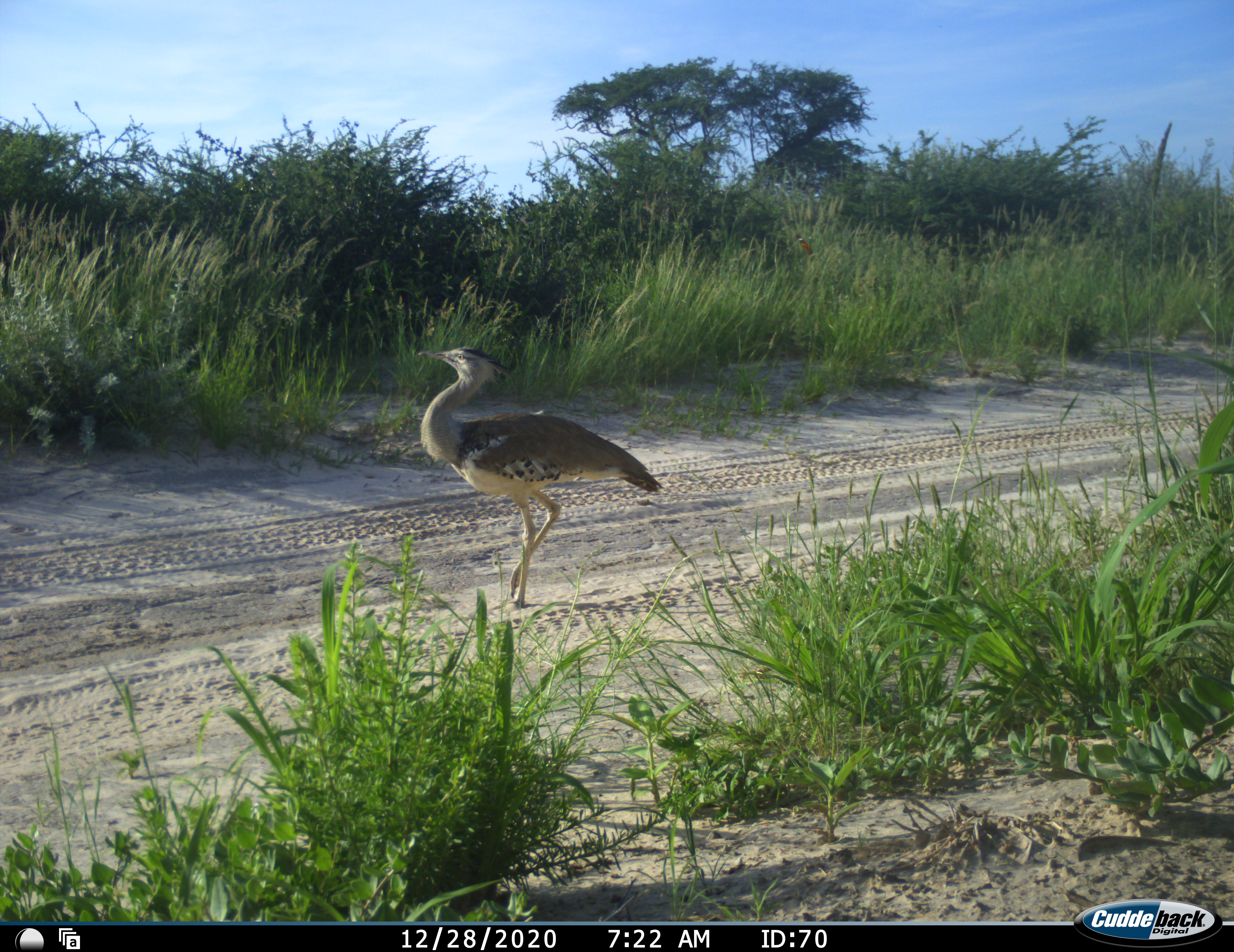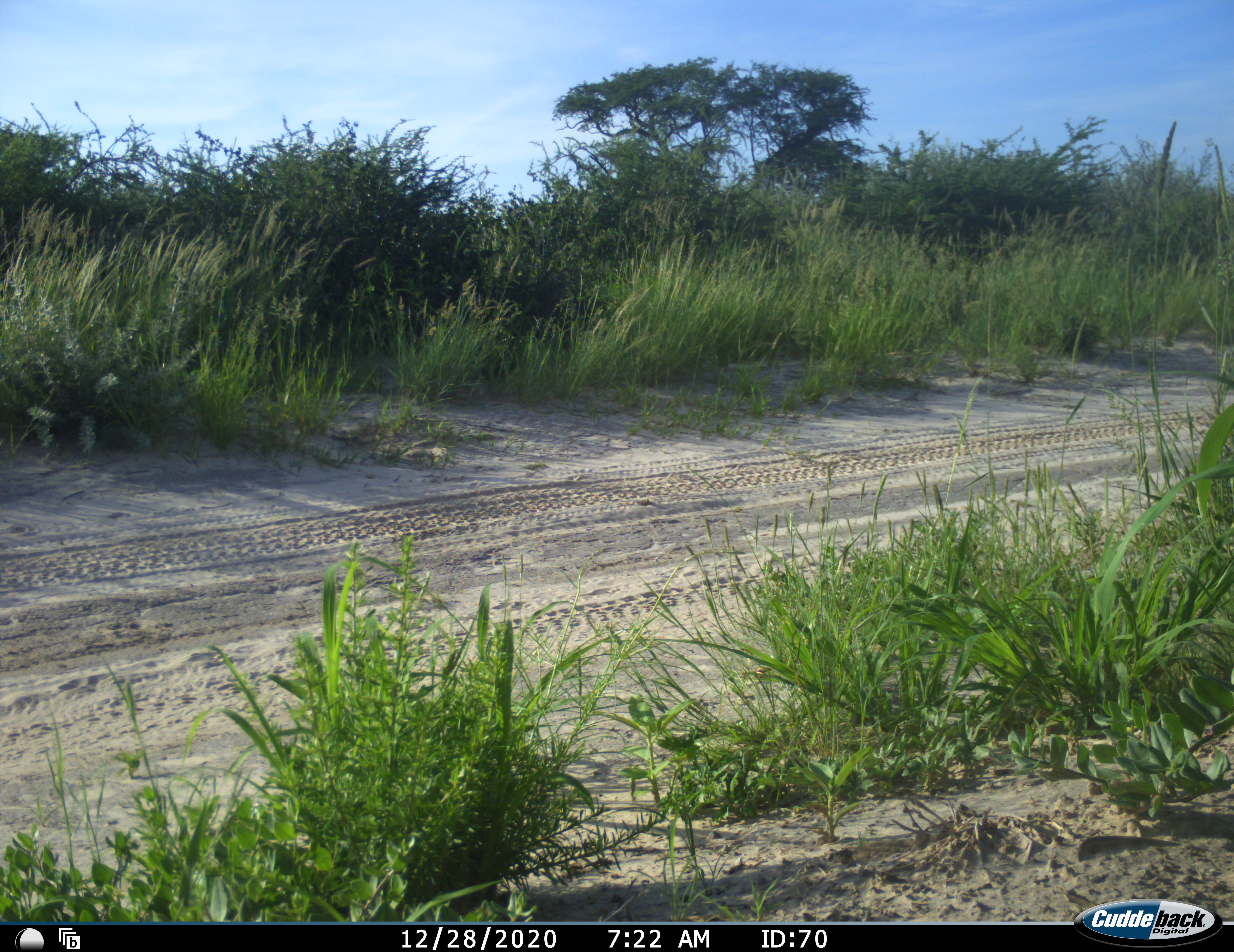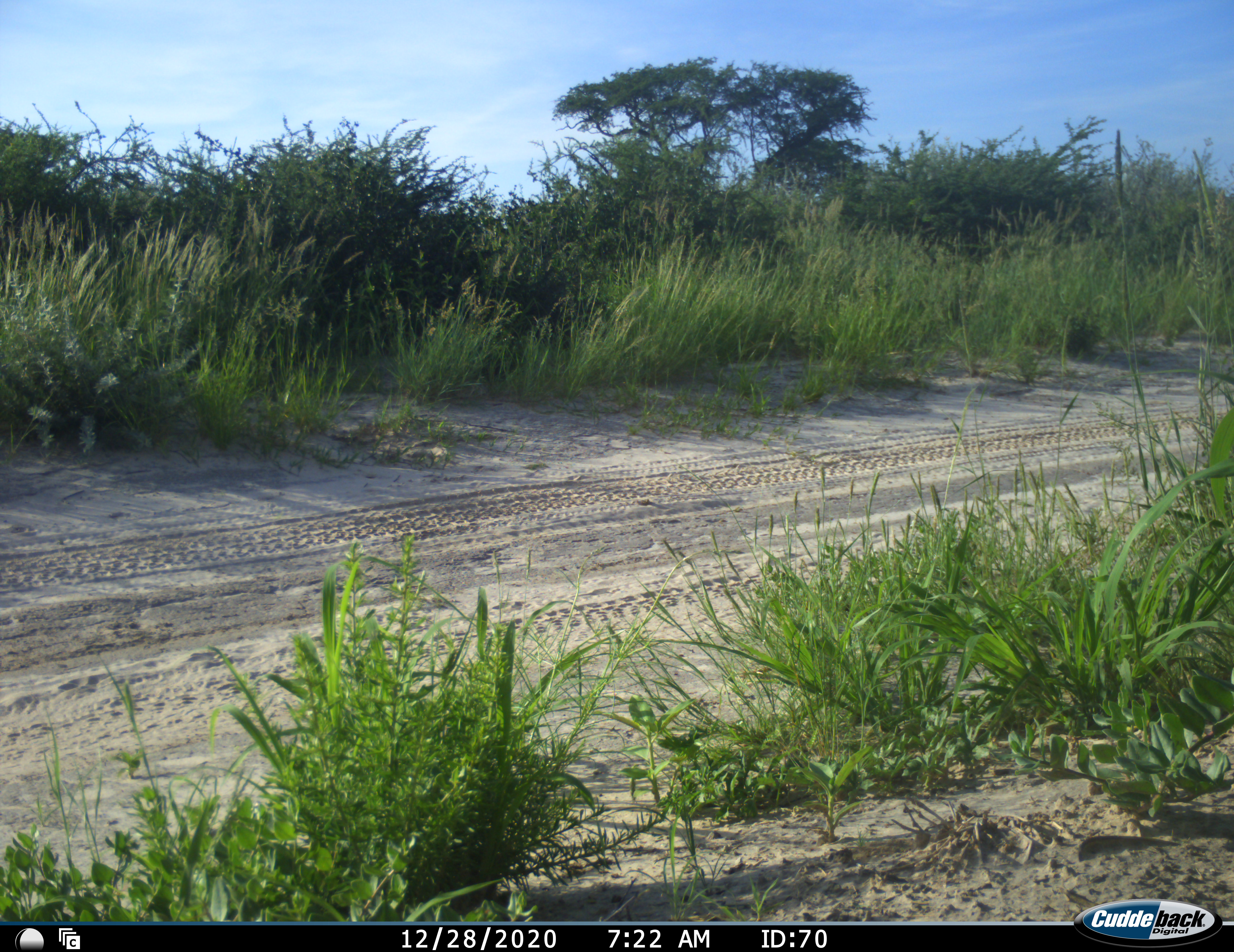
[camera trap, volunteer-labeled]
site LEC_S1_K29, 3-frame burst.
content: unidentified animal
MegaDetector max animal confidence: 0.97